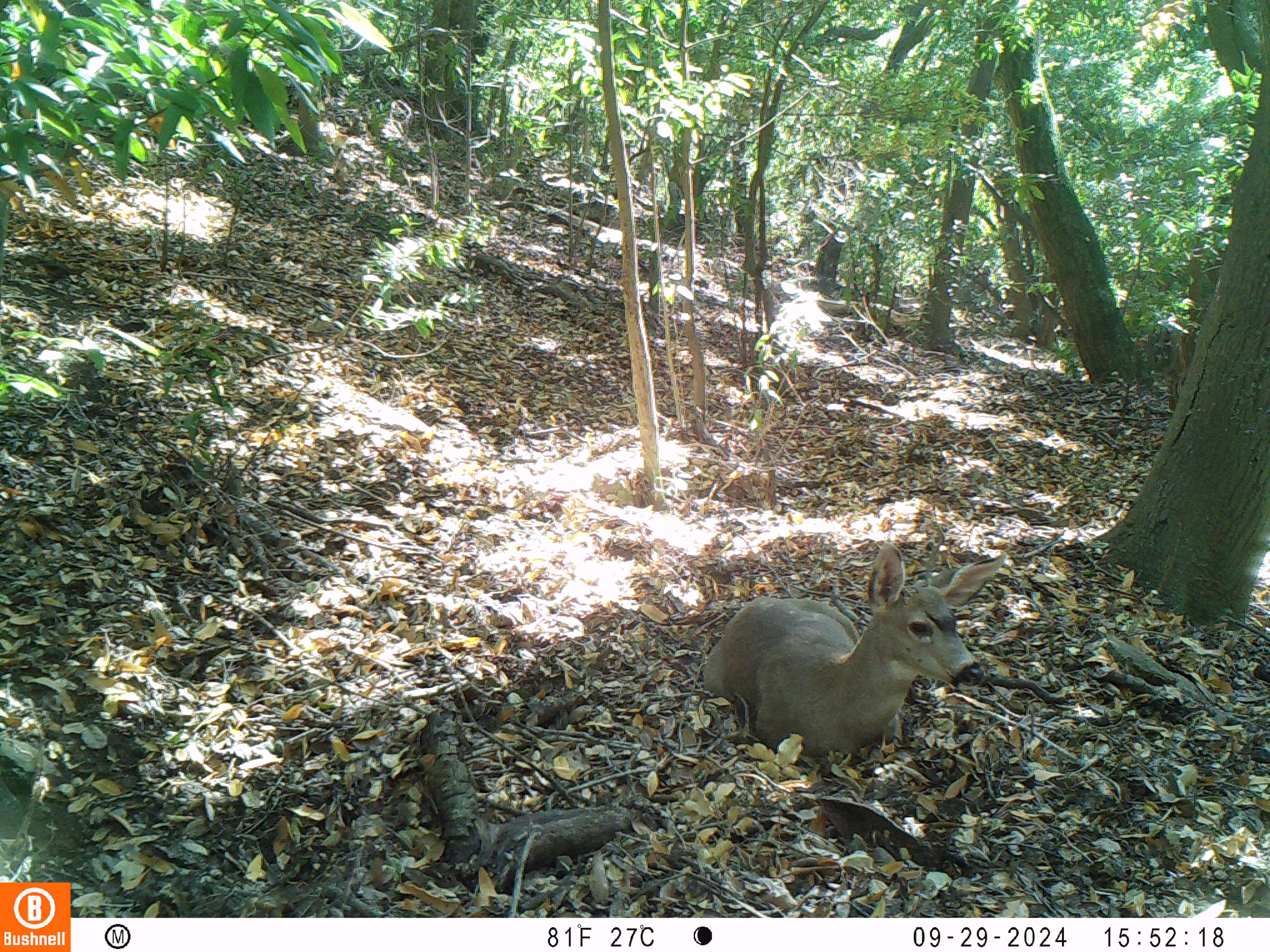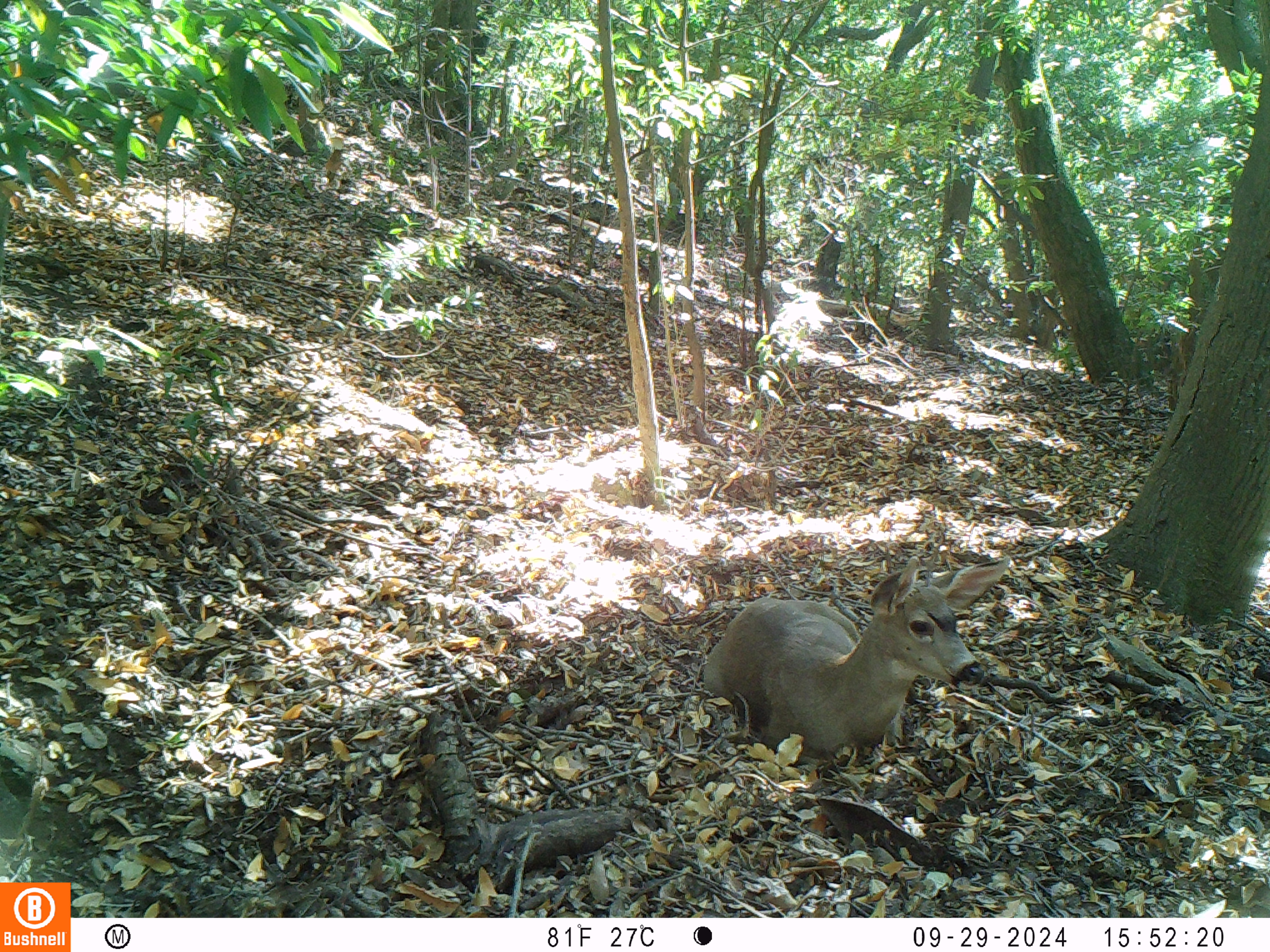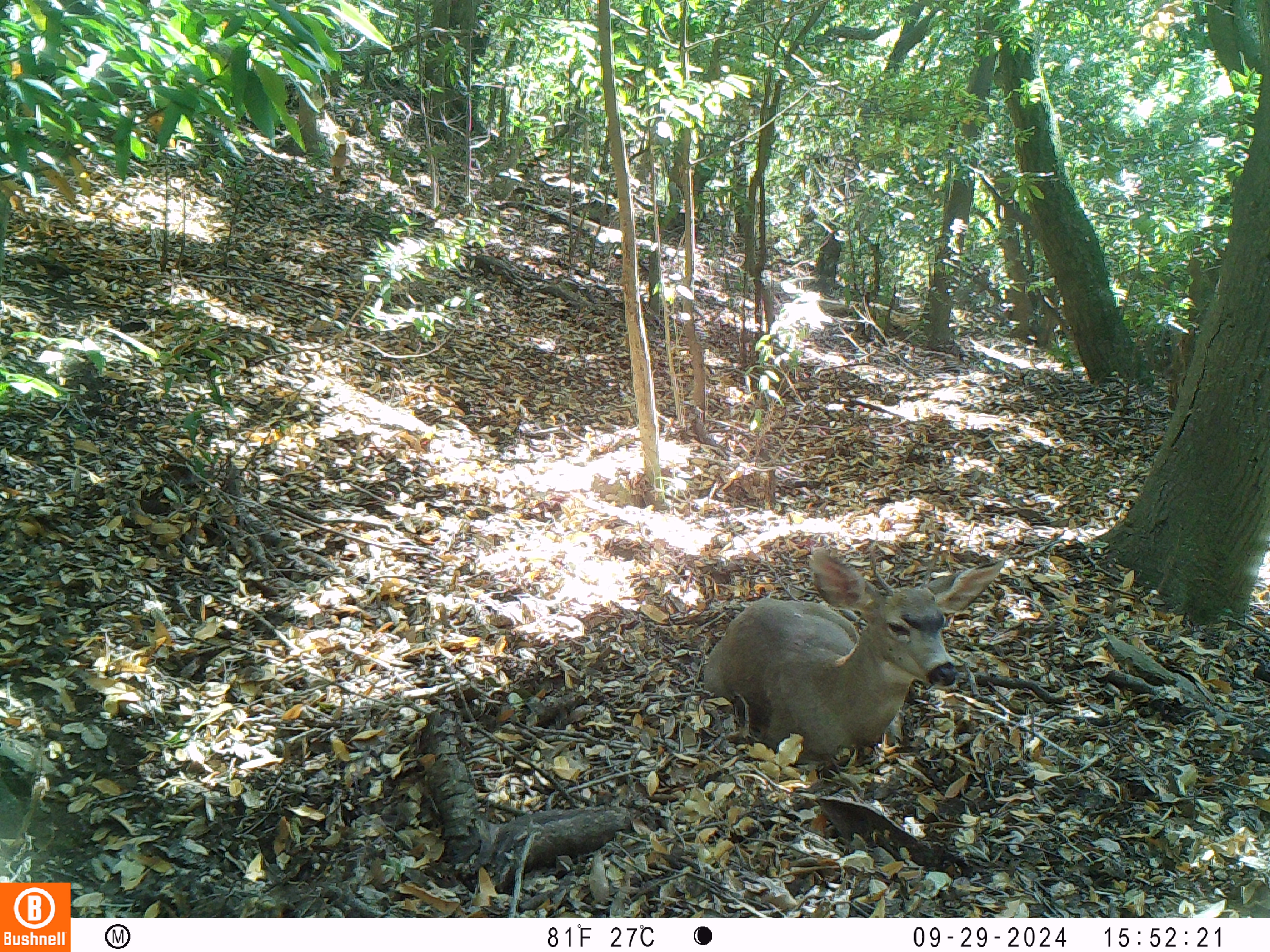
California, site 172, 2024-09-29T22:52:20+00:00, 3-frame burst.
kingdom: Animalia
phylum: Chordata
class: Mammalia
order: Artiodactyla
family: Cervidae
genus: Odocoileus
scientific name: Odocoileus hemionus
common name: mule deer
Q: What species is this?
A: Mule deer (Odocoileus hemionus).